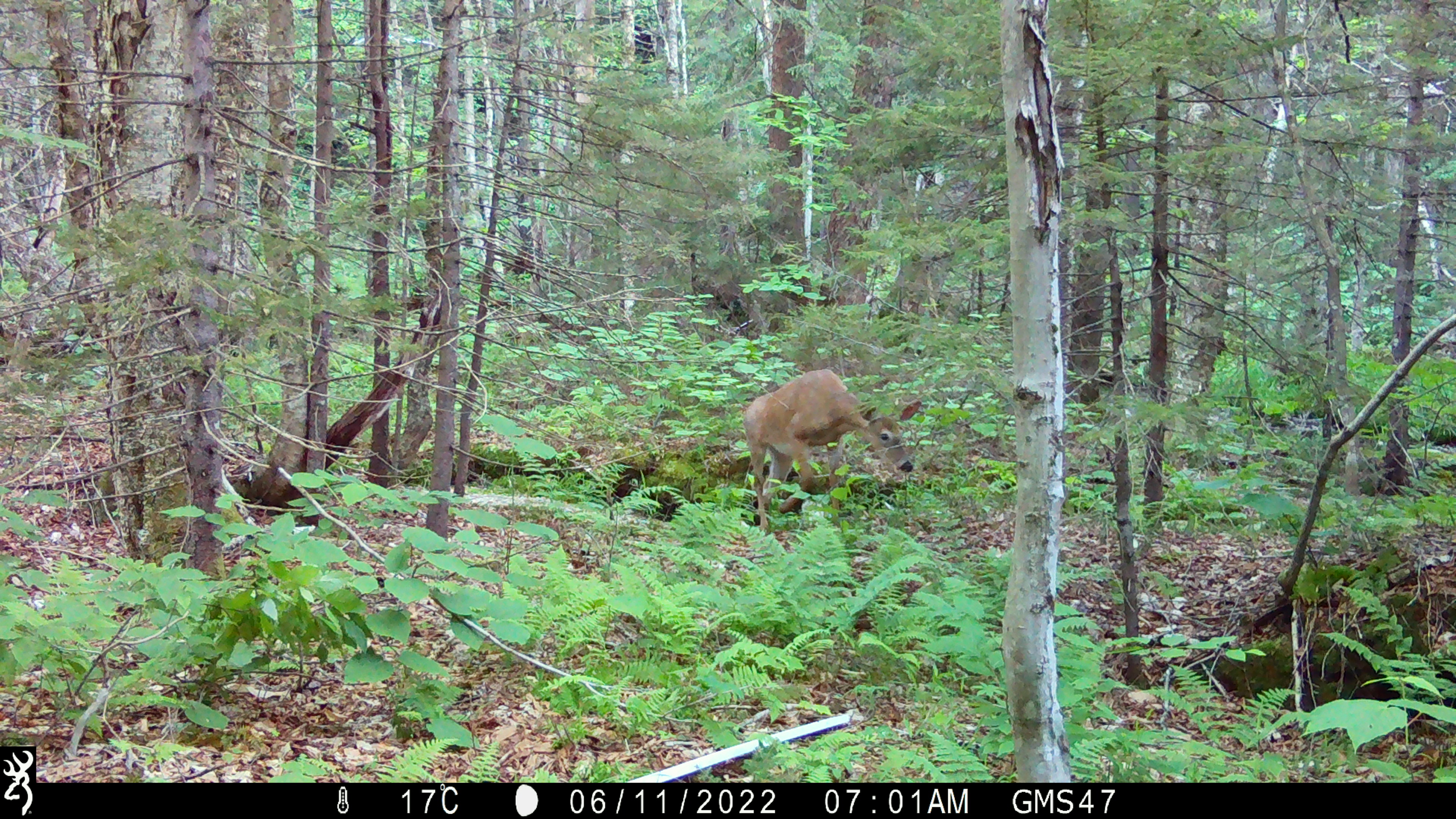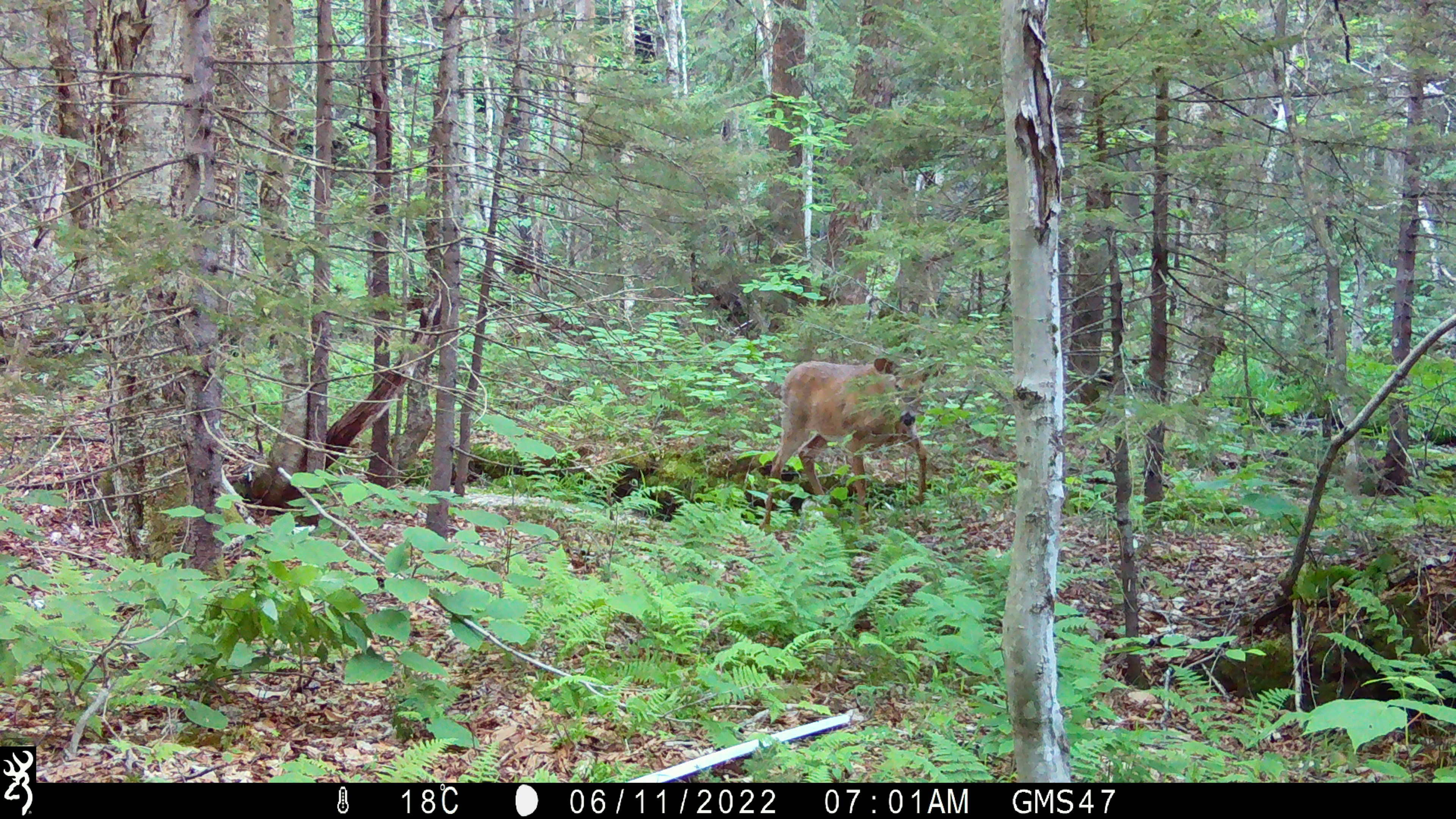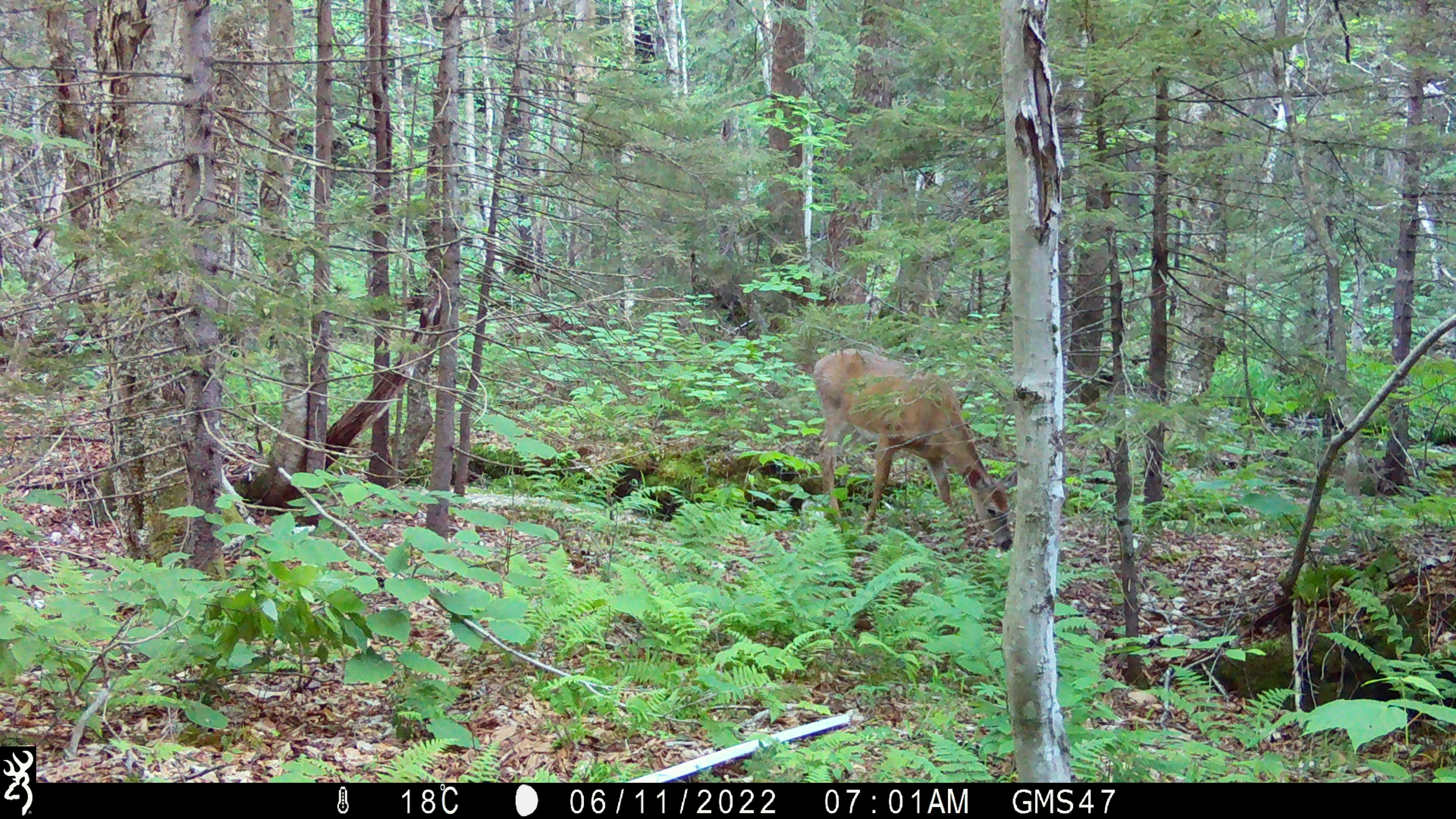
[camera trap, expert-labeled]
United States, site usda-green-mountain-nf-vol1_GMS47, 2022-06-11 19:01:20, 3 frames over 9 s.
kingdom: Animalia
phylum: Chordata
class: Mammalia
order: Artiodactyla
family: Cervidae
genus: Odocoileus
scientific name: Odocoileus virginianus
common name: white-tailed deer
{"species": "white-tailed deer (Odocoileus virginianus)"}